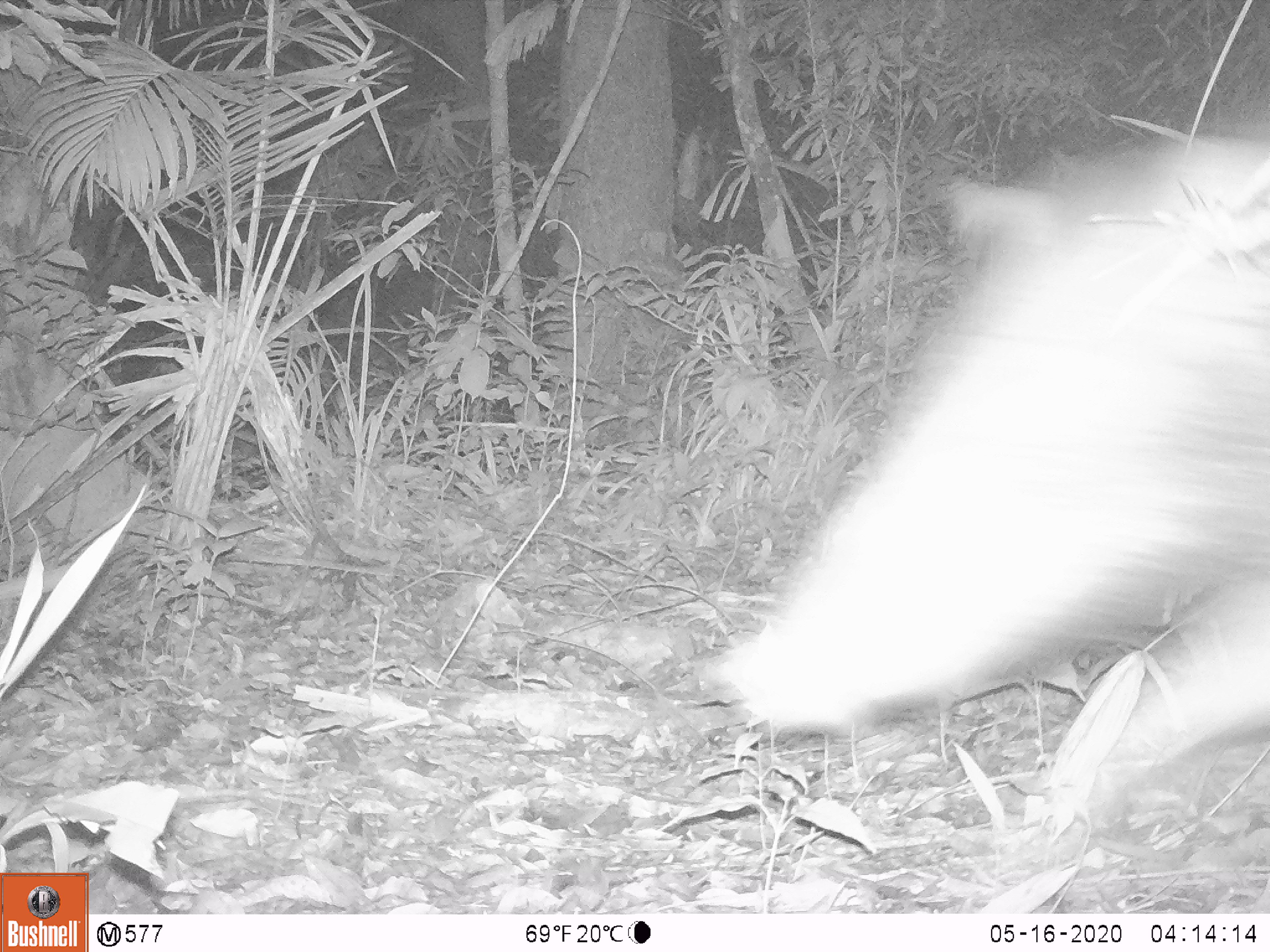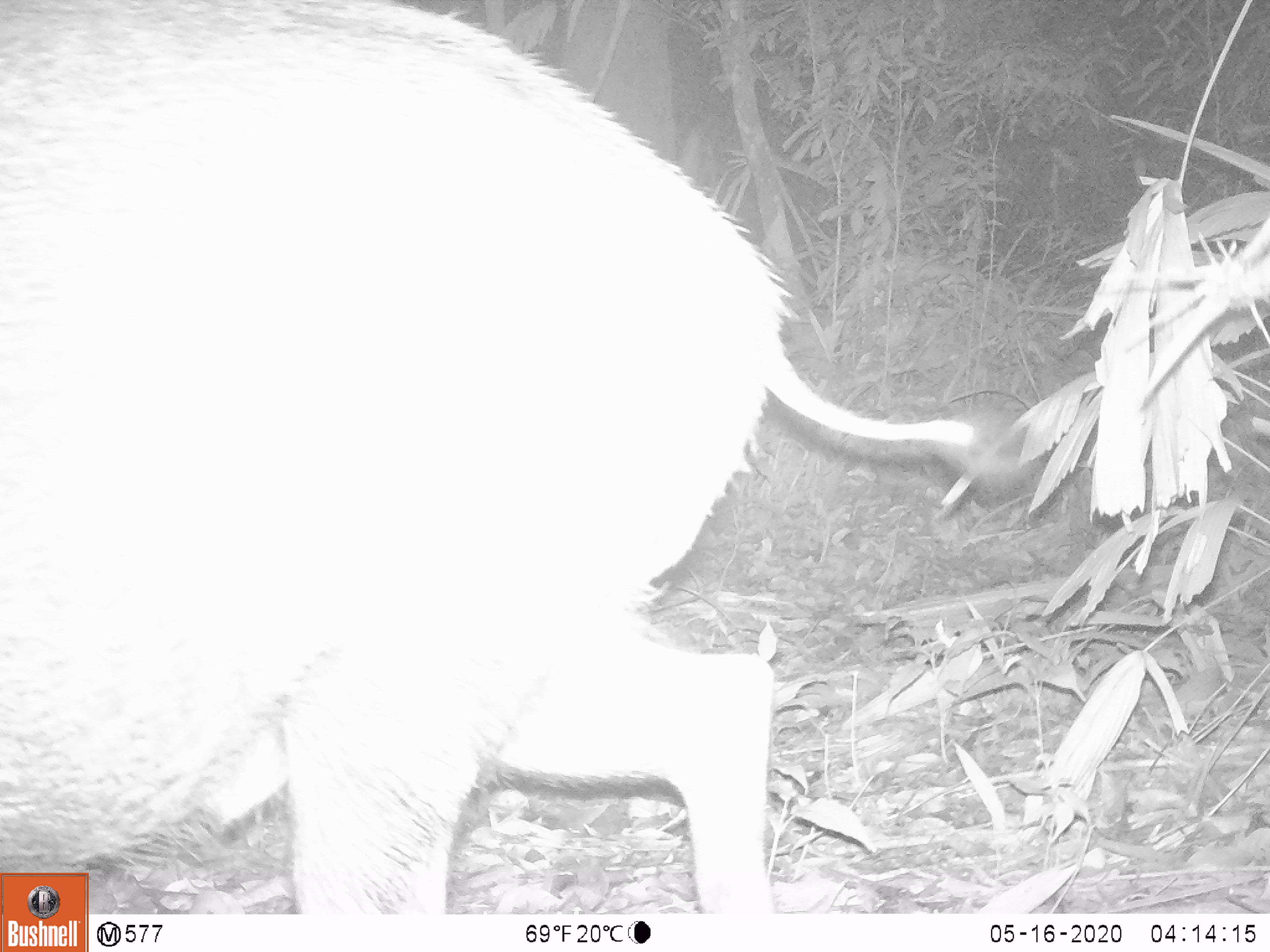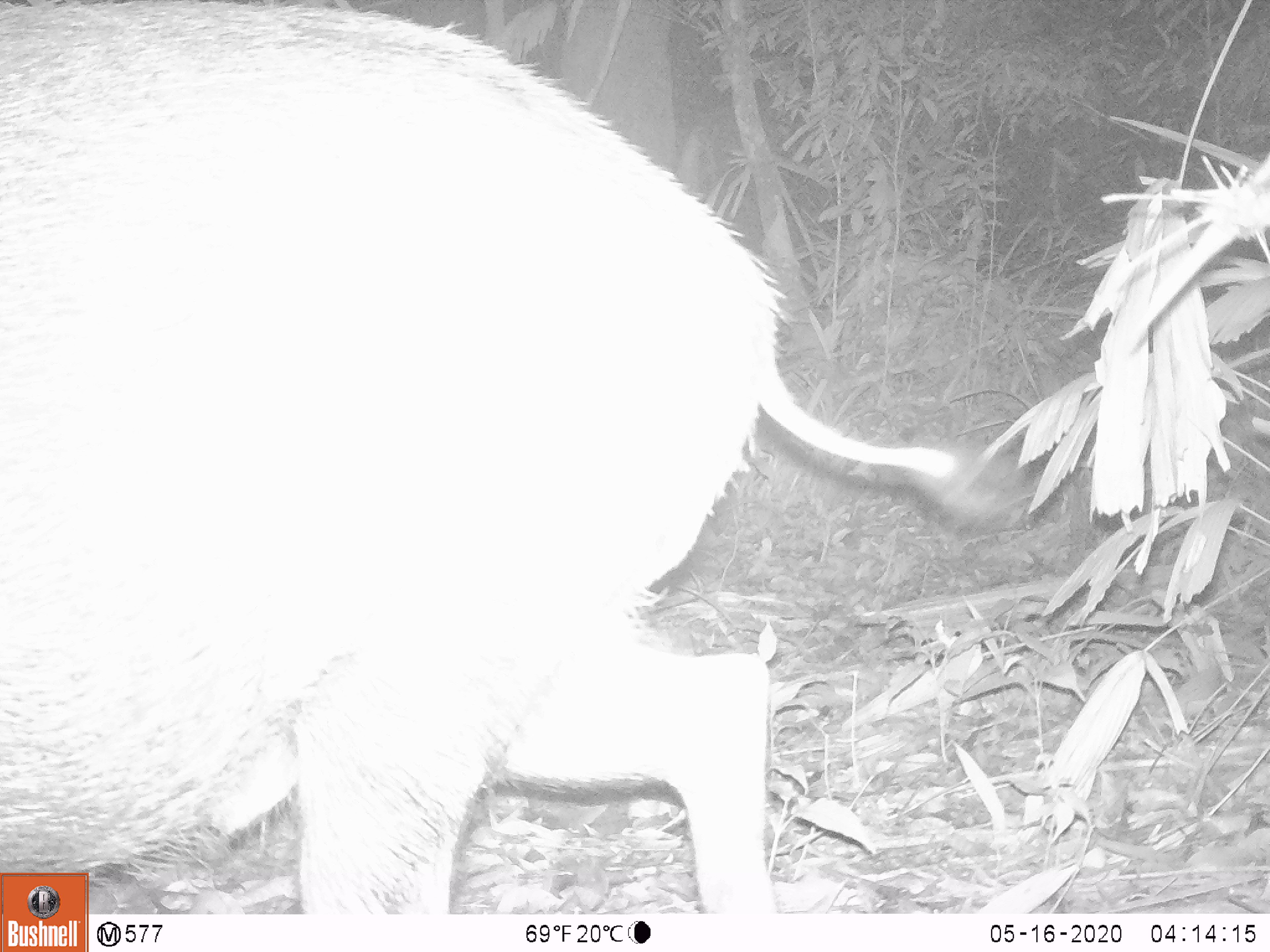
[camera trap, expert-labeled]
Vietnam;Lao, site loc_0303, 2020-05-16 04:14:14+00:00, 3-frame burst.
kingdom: Animalia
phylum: Chordata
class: Mammalia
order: Artiodactyla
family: Suidae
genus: Sus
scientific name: Sus scrofa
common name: eurasian wild pig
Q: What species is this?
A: Eurasian wild pig (Sus scrofa).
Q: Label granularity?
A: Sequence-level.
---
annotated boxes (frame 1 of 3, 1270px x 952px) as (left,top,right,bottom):
eurasian wild pig: (704,121,1270,805)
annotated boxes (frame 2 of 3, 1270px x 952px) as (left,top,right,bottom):
eurasian wild pig: (0,0,975,909)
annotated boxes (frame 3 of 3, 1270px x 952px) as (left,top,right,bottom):
eurasian wild pig: (0,0,957,909)